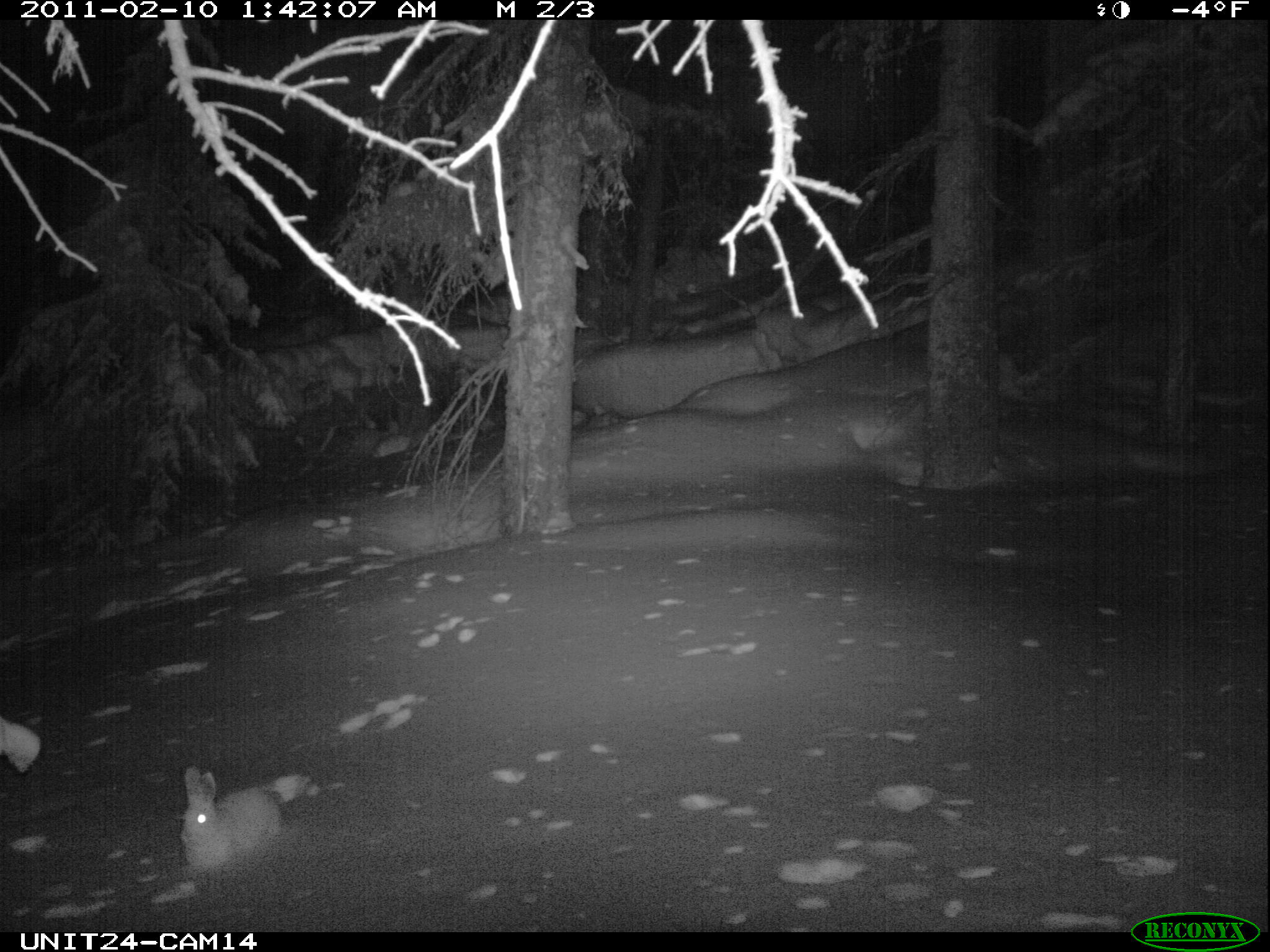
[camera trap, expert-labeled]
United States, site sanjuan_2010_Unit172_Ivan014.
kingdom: Animalia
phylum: Chordata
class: Mammalia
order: Lagomorpha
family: Leporidae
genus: Lepus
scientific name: Lepus americanus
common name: snowshoe hare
Lepus americanus (snowshoe hare).